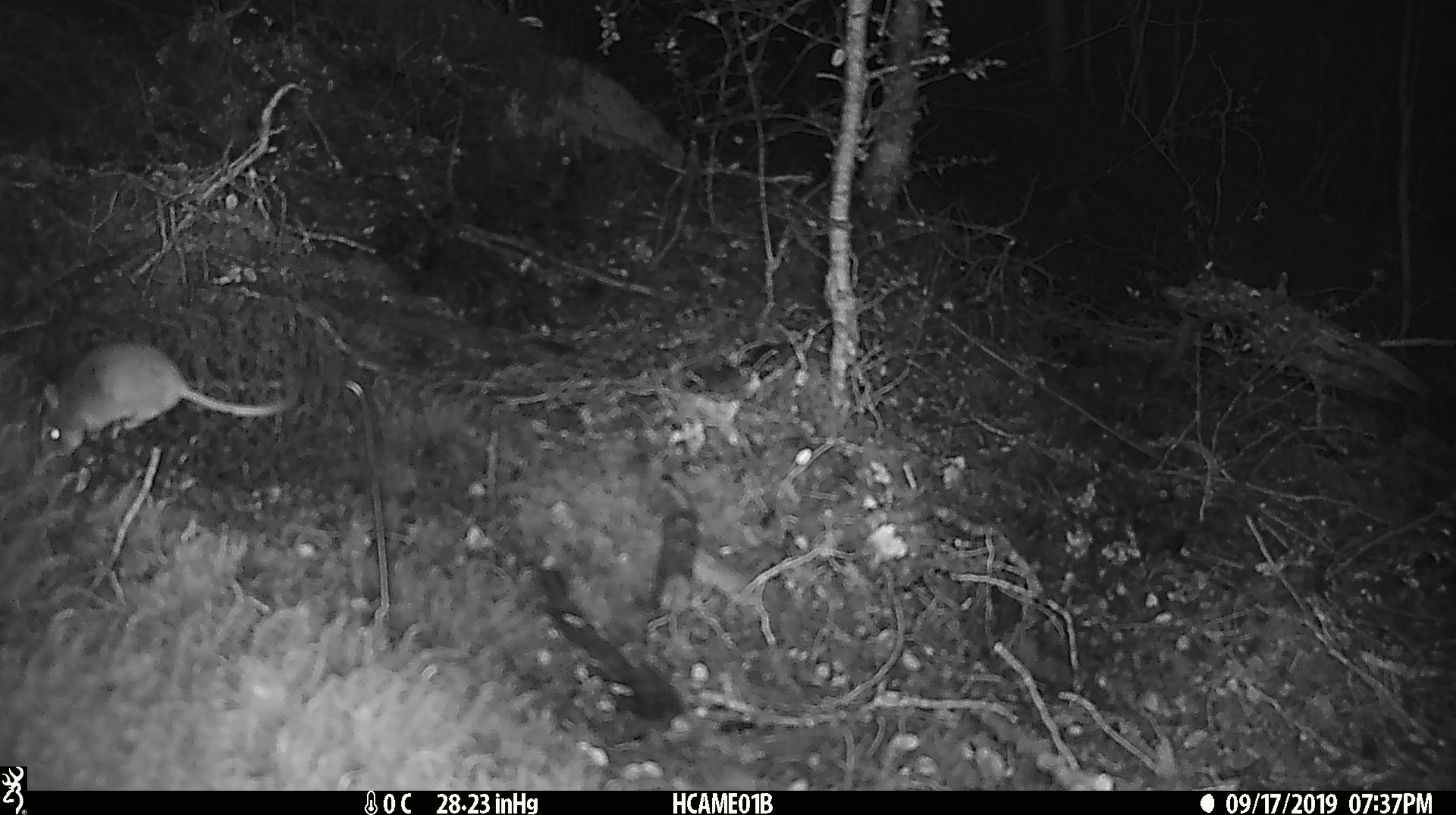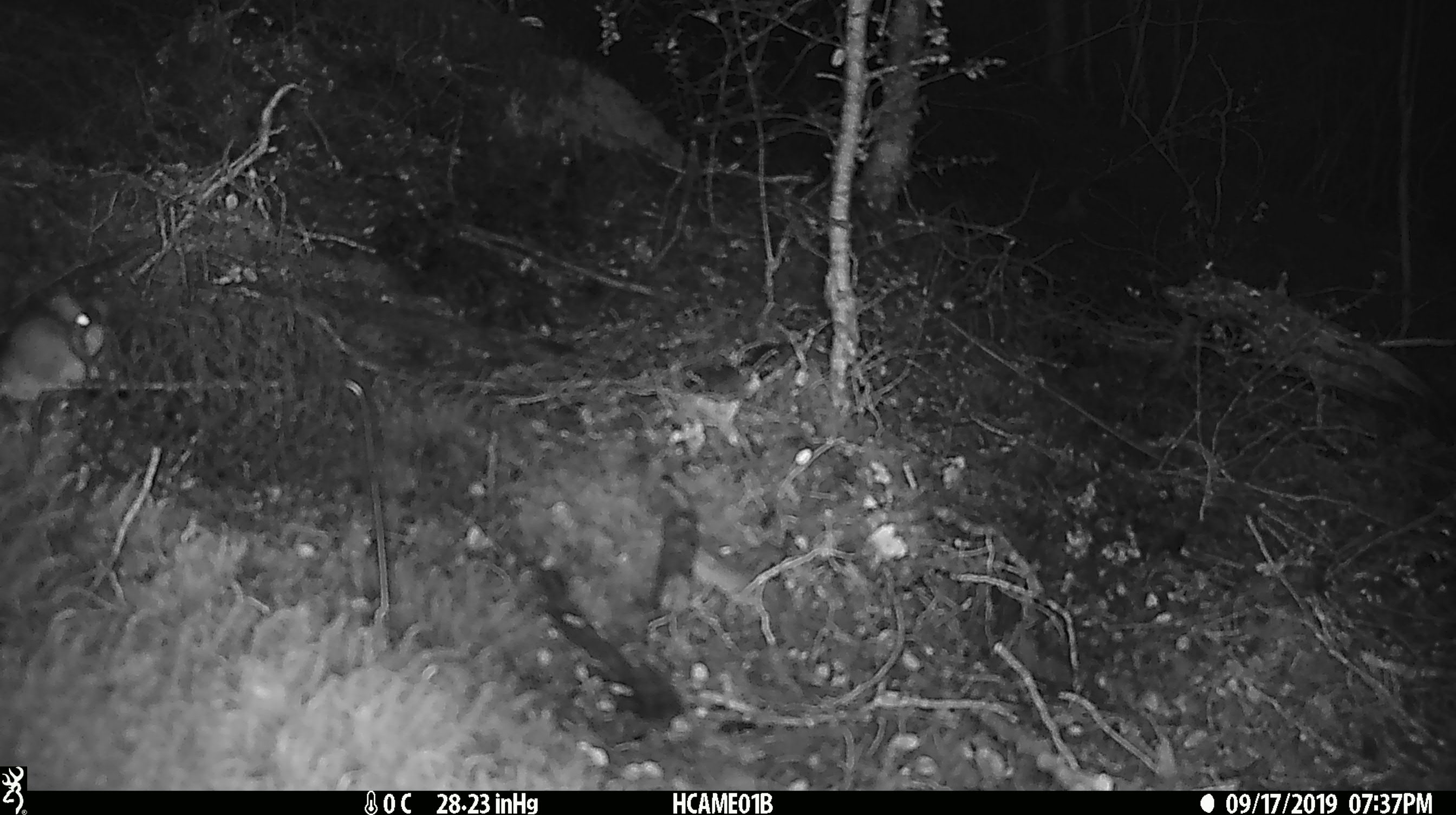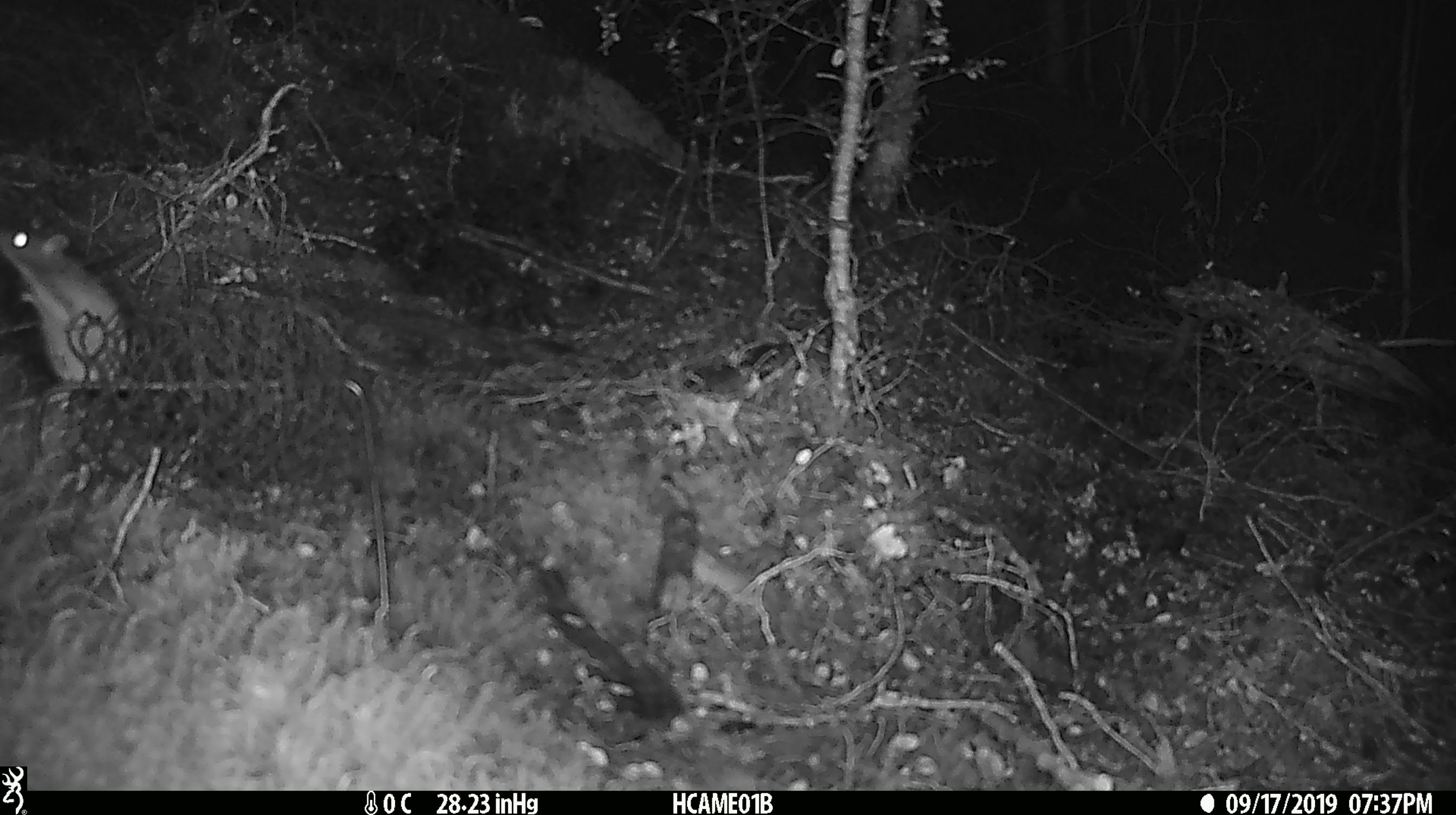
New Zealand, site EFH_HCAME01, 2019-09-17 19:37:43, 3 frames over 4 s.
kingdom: Animalia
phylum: Chordata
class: Mammalia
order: Rodentia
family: Muridae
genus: Mus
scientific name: Mus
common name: mouse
Mouse (Mus).